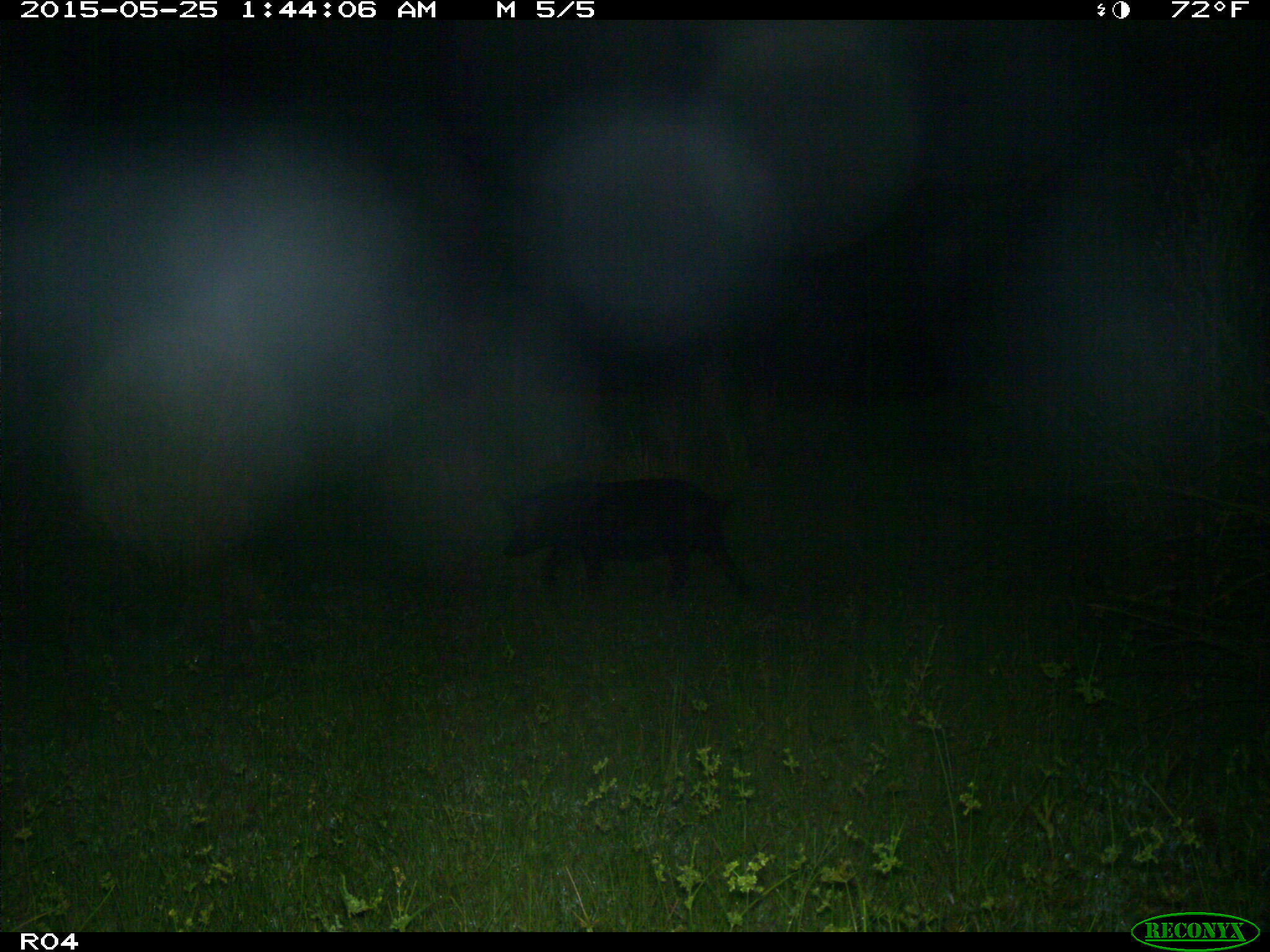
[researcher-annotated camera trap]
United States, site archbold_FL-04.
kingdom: Animalia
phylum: Chordata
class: Mammalia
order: Artiodactyla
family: Suidae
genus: Sus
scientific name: Sus scrofa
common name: wild boar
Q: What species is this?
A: Sus scrofa (wild boar).